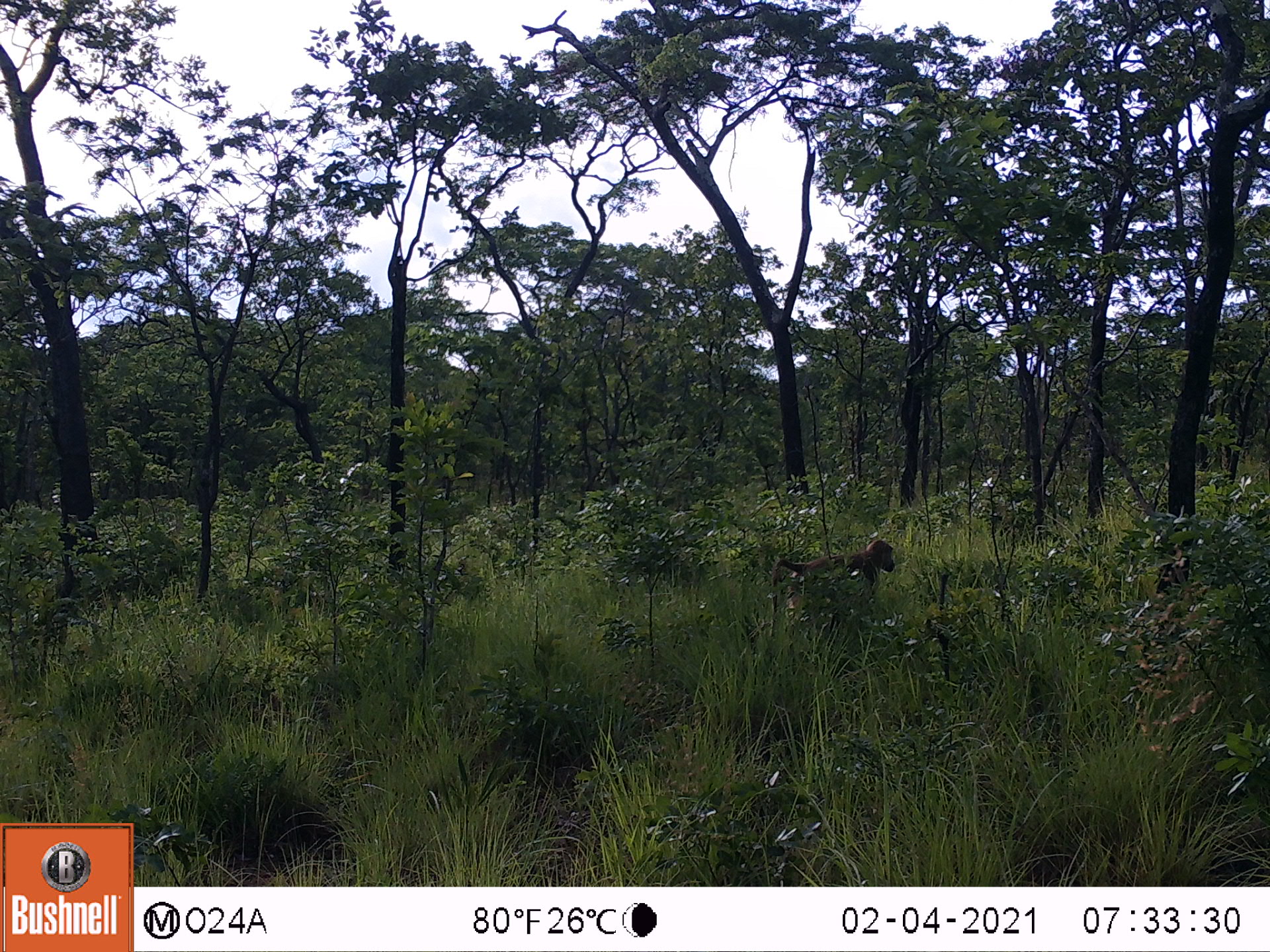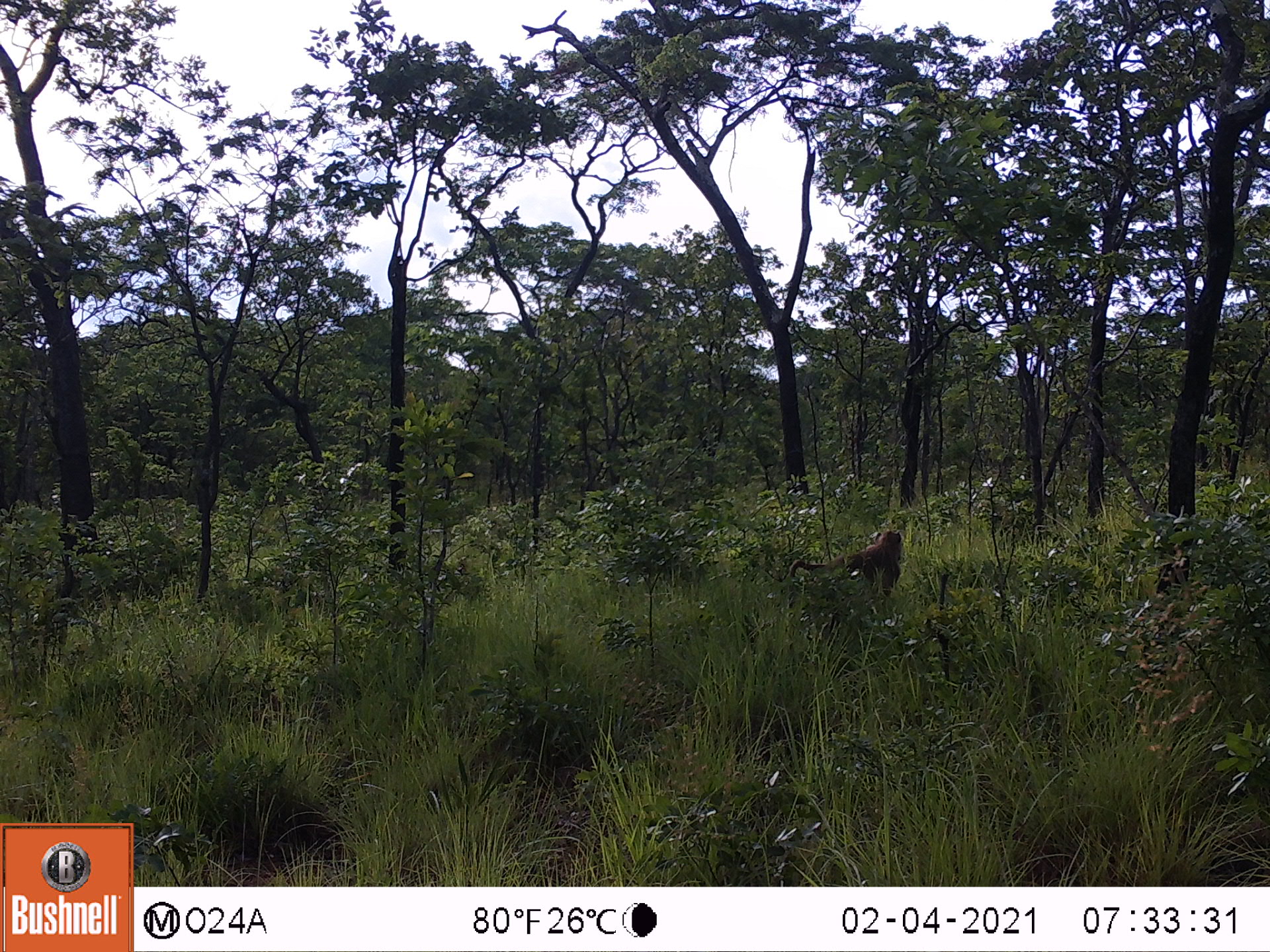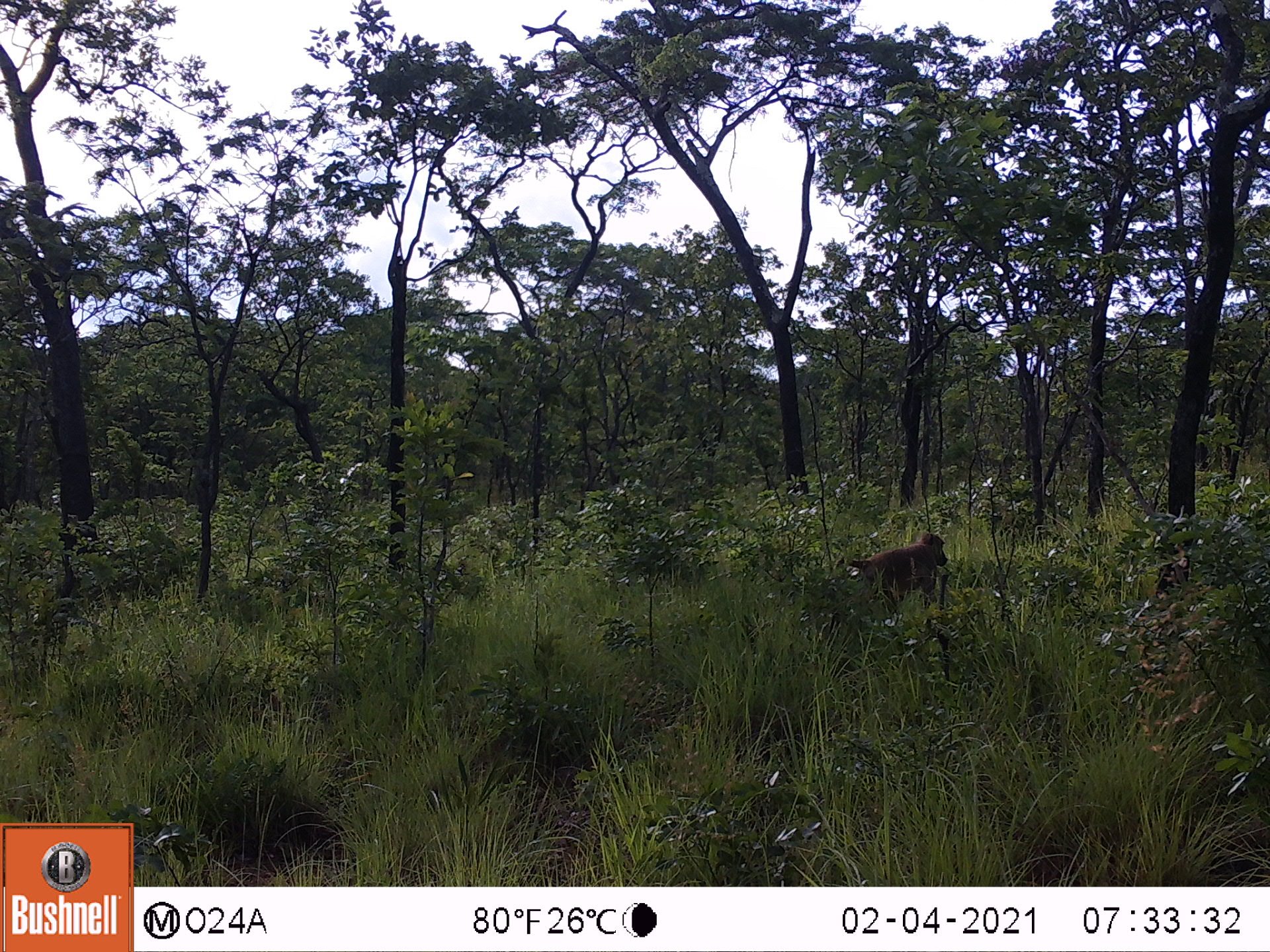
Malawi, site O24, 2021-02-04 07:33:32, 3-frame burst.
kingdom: Animalia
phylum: Chordata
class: Mammalia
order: Primates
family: Cercopithecidae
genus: Papio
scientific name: Papio cynocephalus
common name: yellow baboon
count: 1